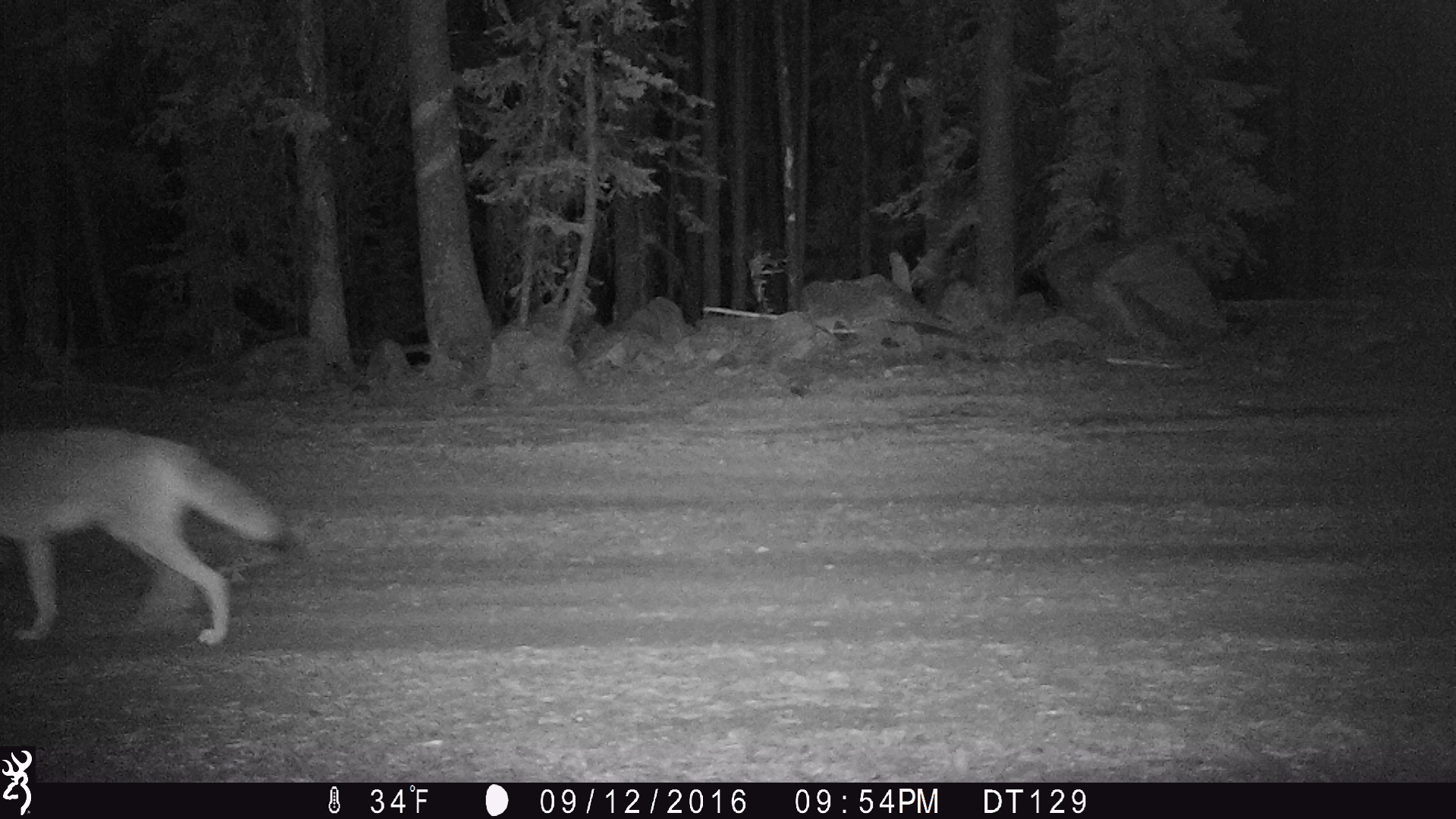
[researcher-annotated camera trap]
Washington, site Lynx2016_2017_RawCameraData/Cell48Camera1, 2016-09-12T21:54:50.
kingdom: Animalia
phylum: Chordata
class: Mammalia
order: Carnivora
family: Canidae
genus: Canis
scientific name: Canis latrans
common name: coyote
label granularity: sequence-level